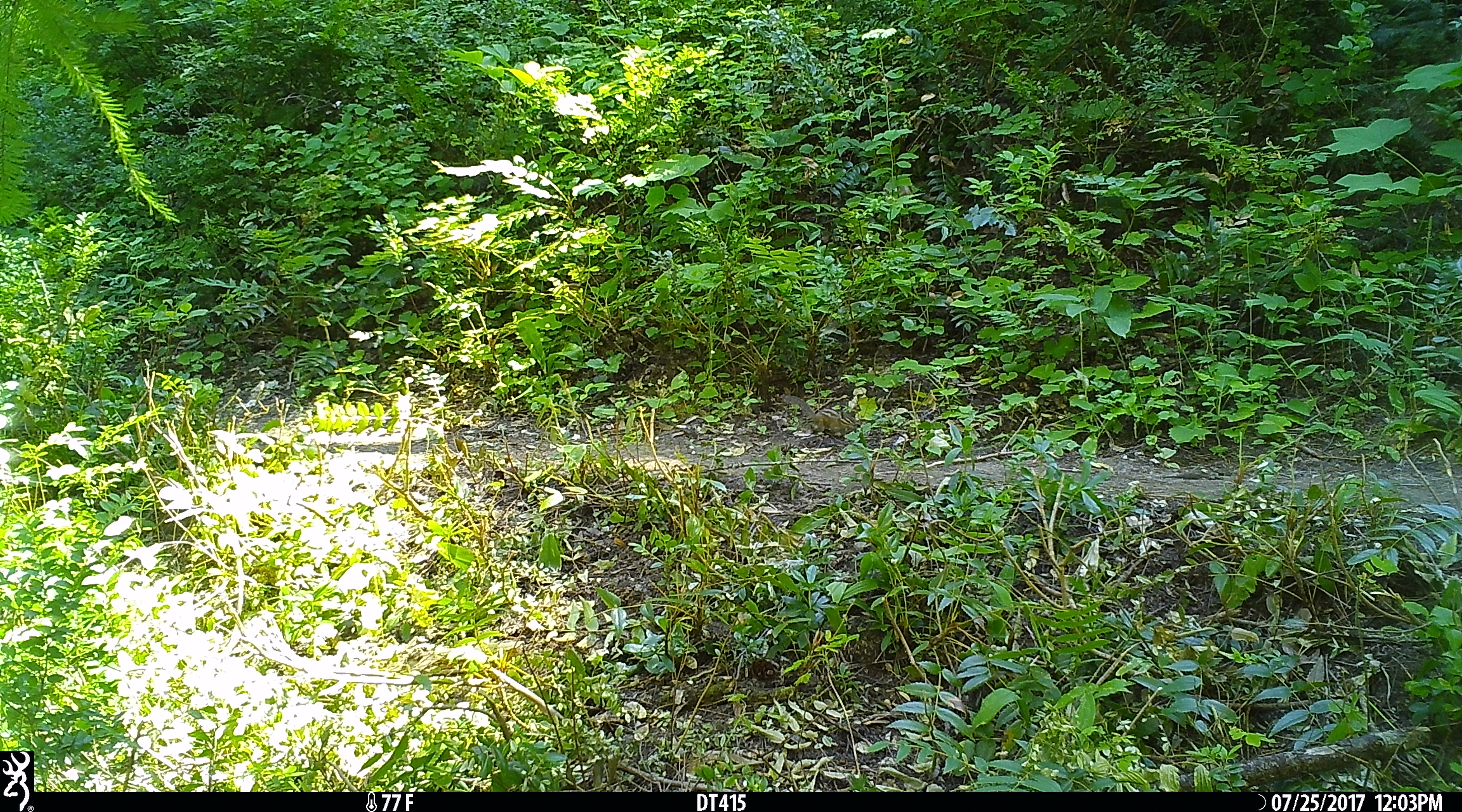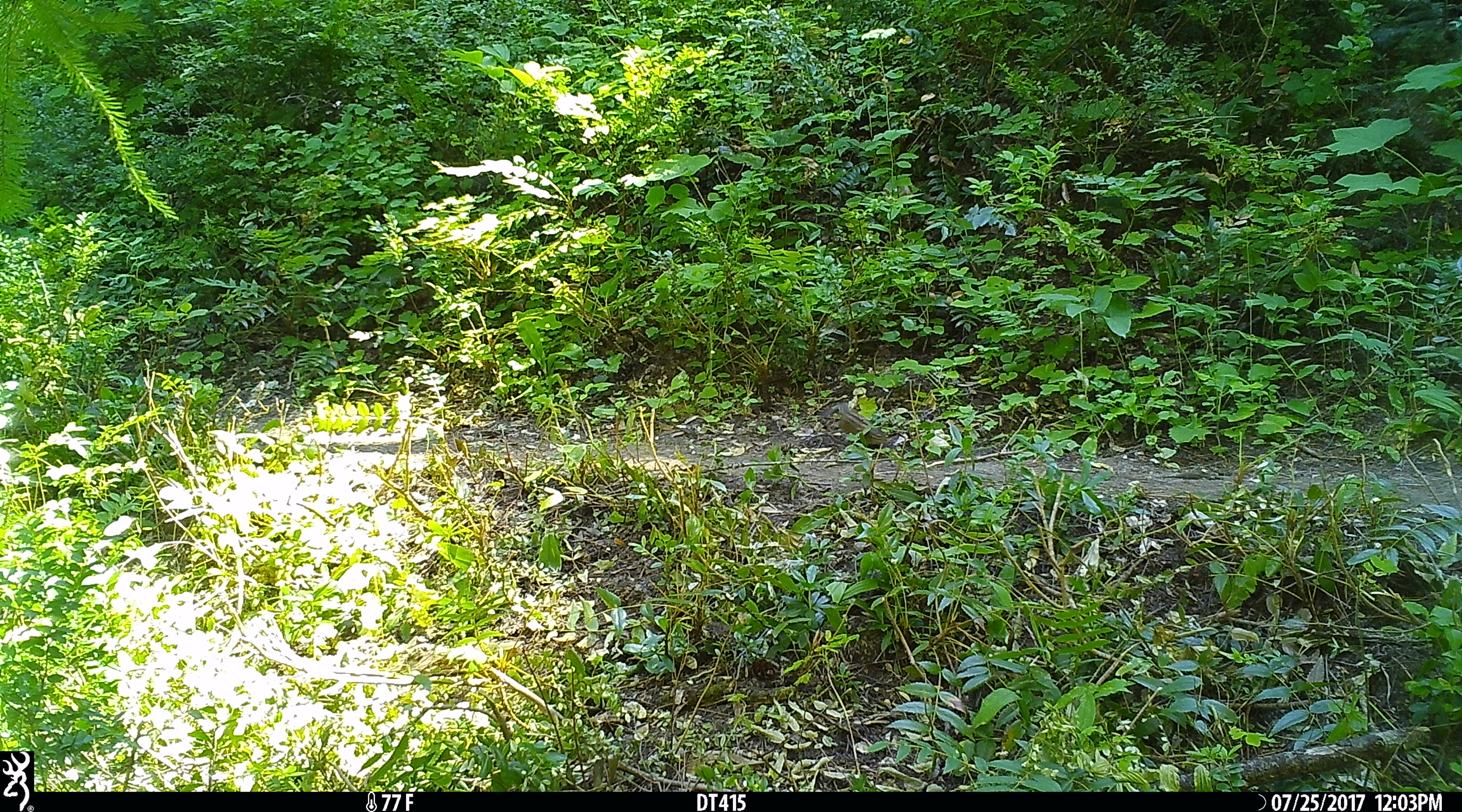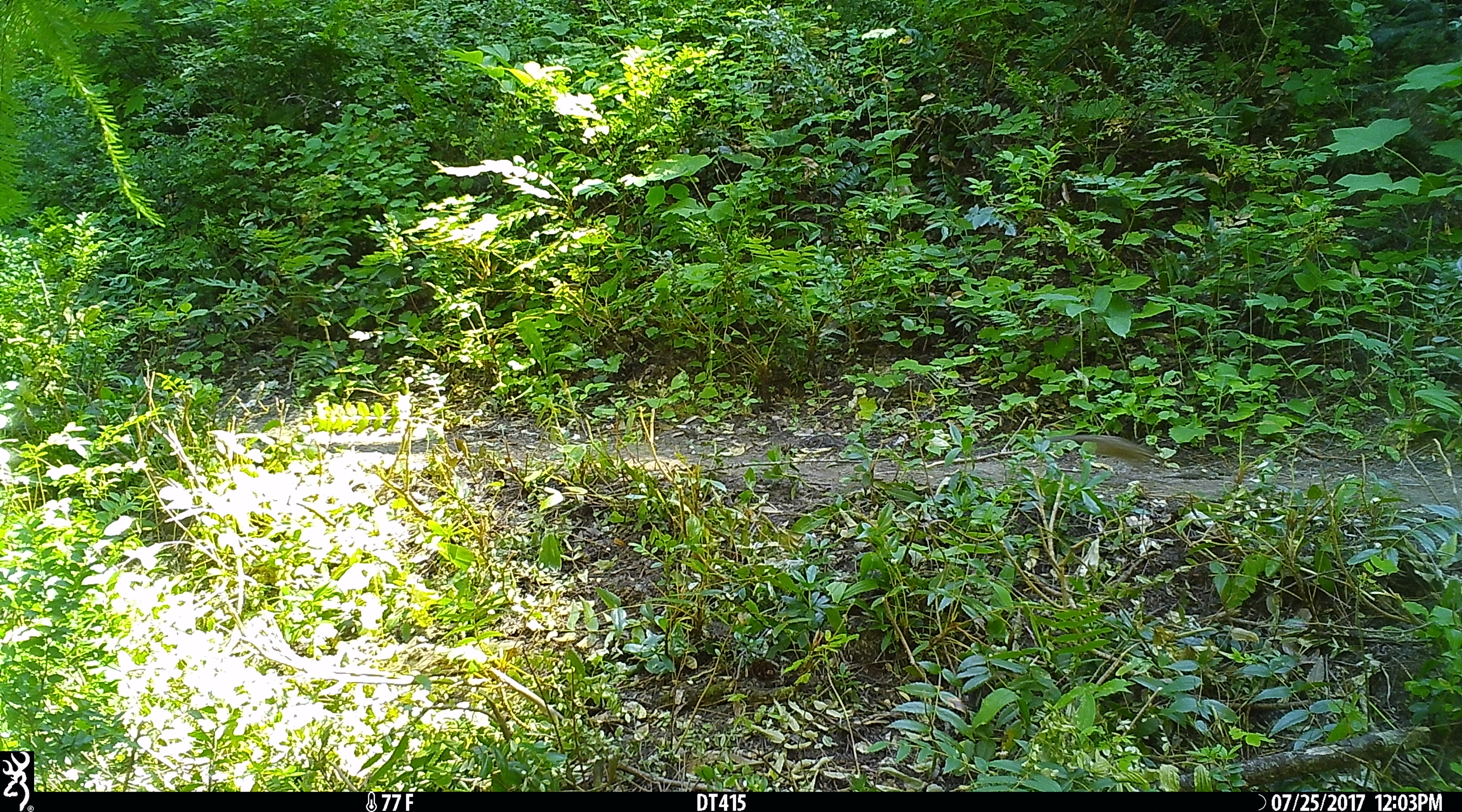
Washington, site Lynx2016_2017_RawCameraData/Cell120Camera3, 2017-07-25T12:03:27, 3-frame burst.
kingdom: Animalia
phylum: Chordata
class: Mammalia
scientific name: Mammalia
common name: small mammal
Small mammal (Mammalia). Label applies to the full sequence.